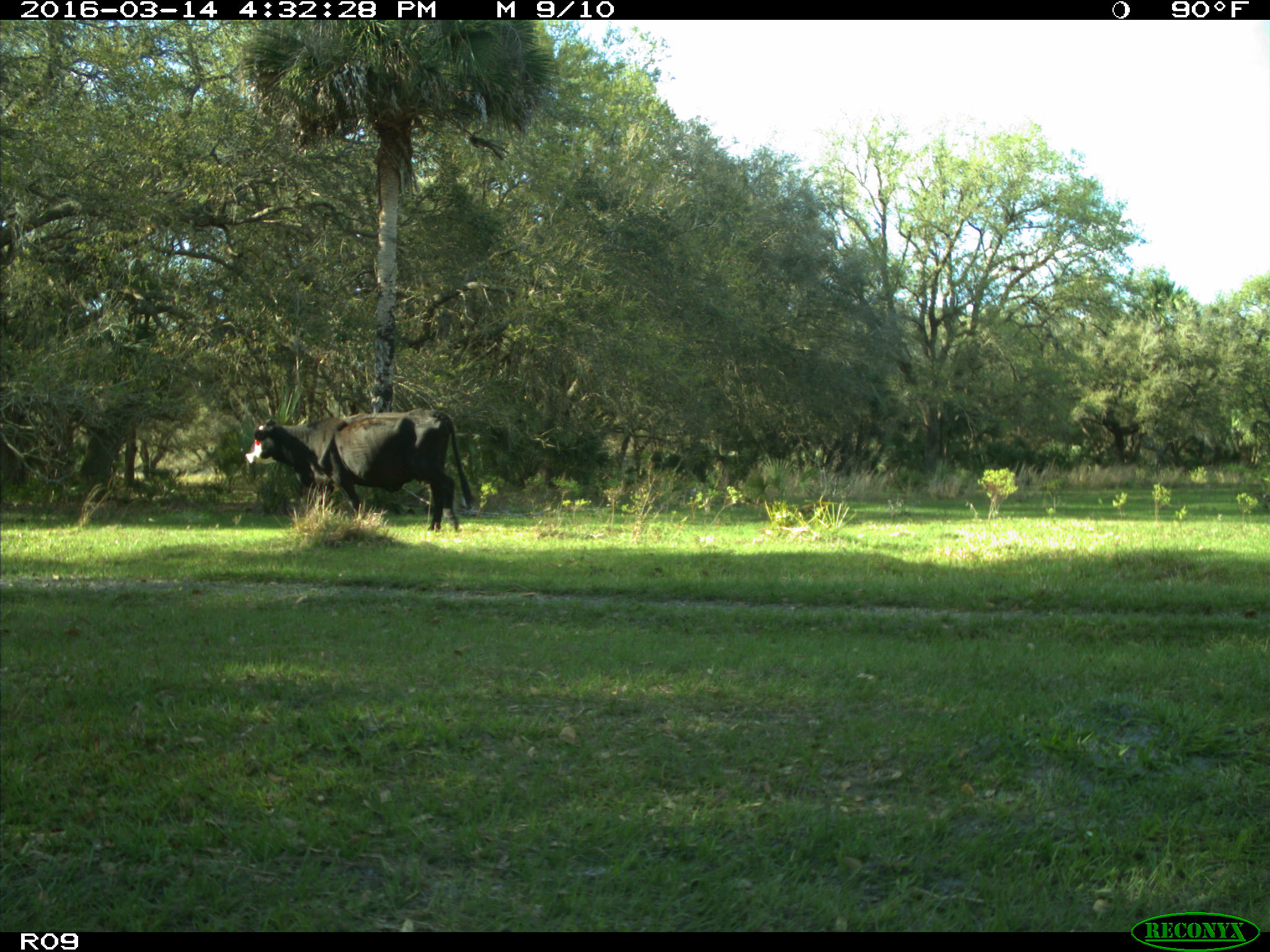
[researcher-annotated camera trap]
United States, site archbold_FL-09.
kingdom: Animalia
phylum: Chordata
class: Mammalia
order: Artiodactyla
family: Bovidae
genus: Bos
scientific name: Bos taurus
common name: domestic cow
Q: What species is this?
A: Bos taurus (domestic cow).